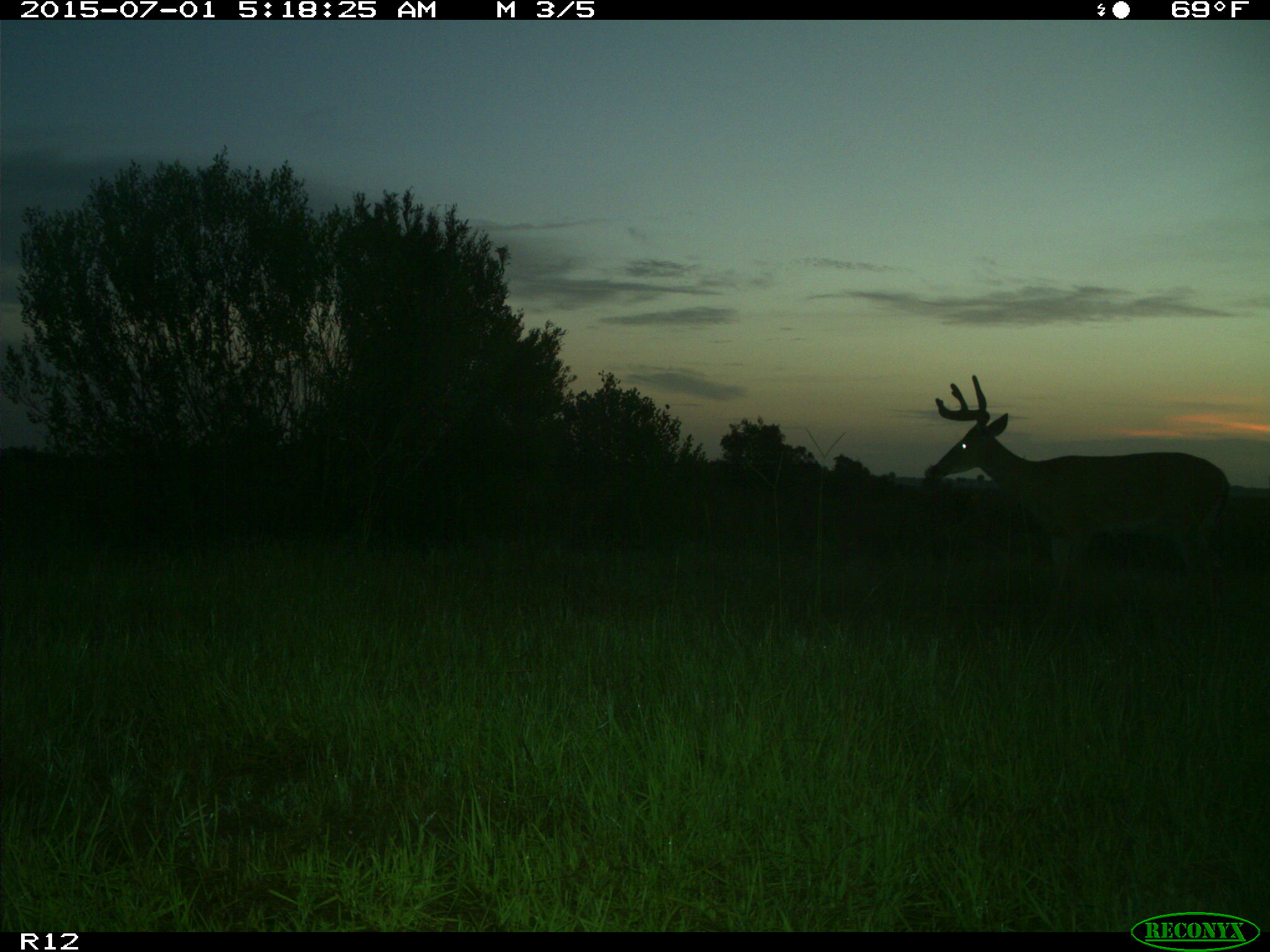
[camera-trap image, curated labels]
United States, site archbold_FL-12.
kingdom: Animalia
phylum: Chordata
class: Mammalia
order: Artiodactyla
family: Cervidae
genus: Odocoileus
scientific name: Odocoileus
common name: deer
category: unidentified deer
Unidentified deer (deer) (Odocoileus).